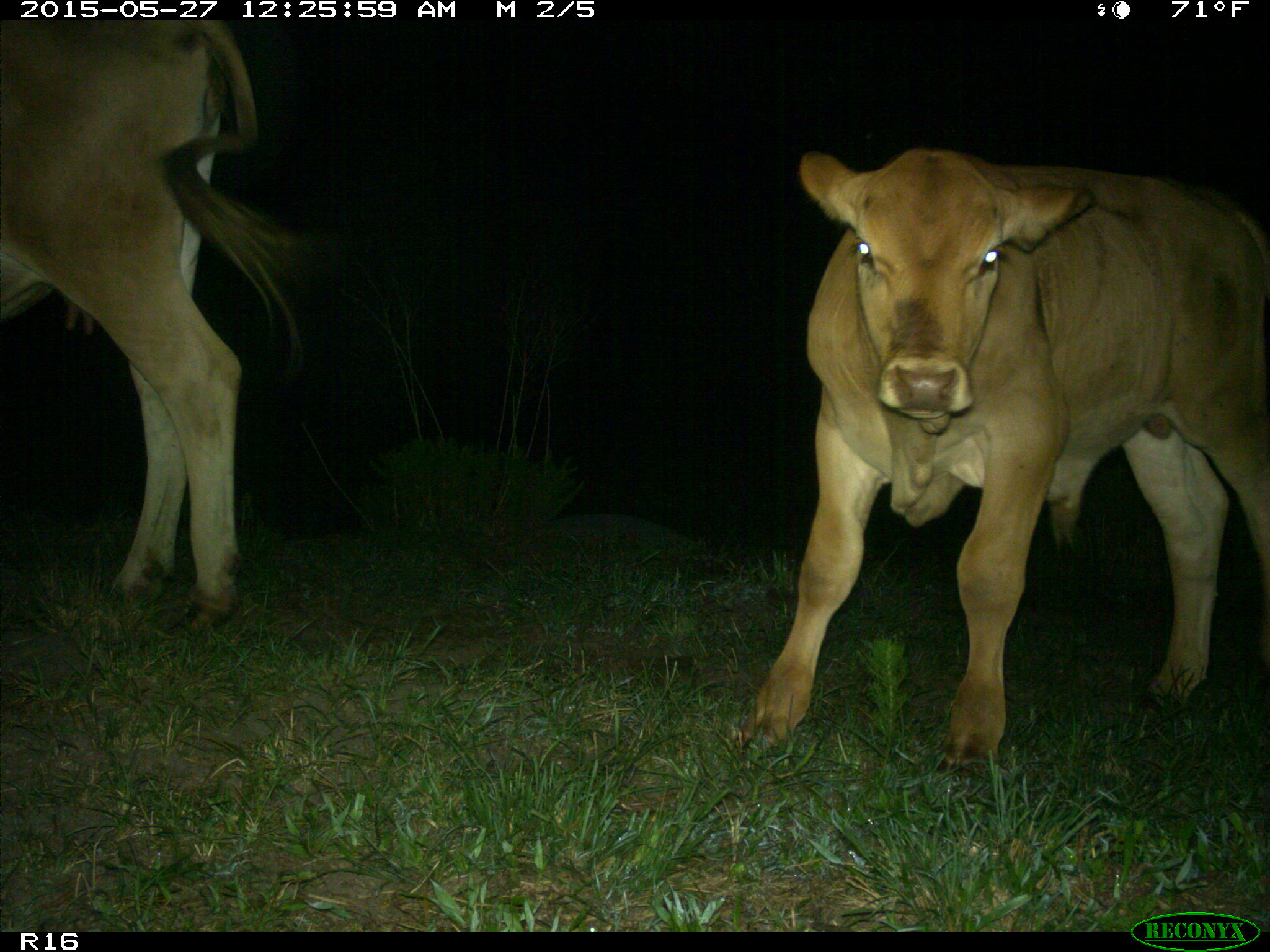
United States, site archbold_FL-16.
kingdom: Animalia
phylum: Chordata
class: Mammalia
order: Artiodactyla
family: Bovidae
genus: Bos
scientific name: Bos taurus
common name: domestic cow